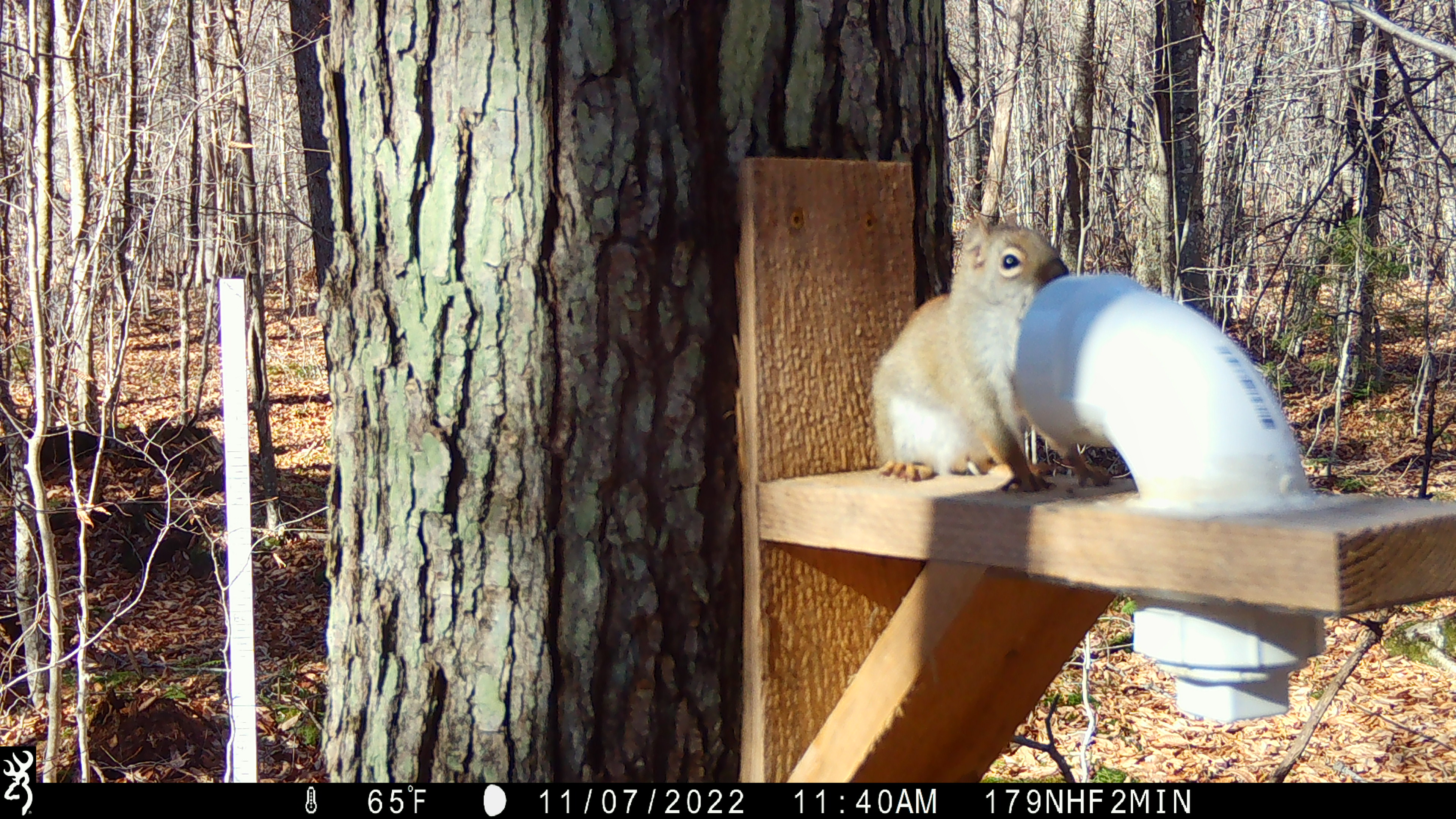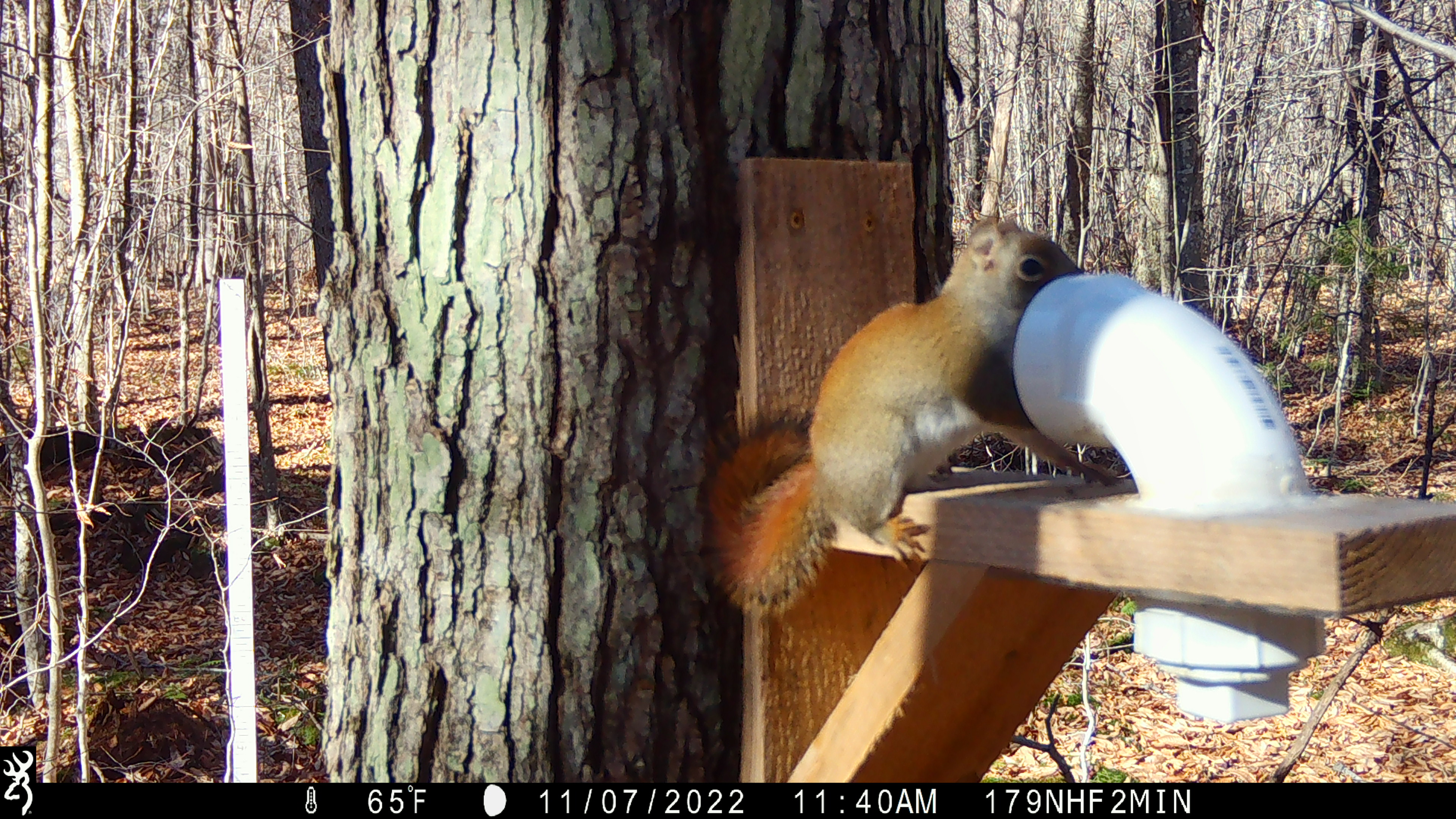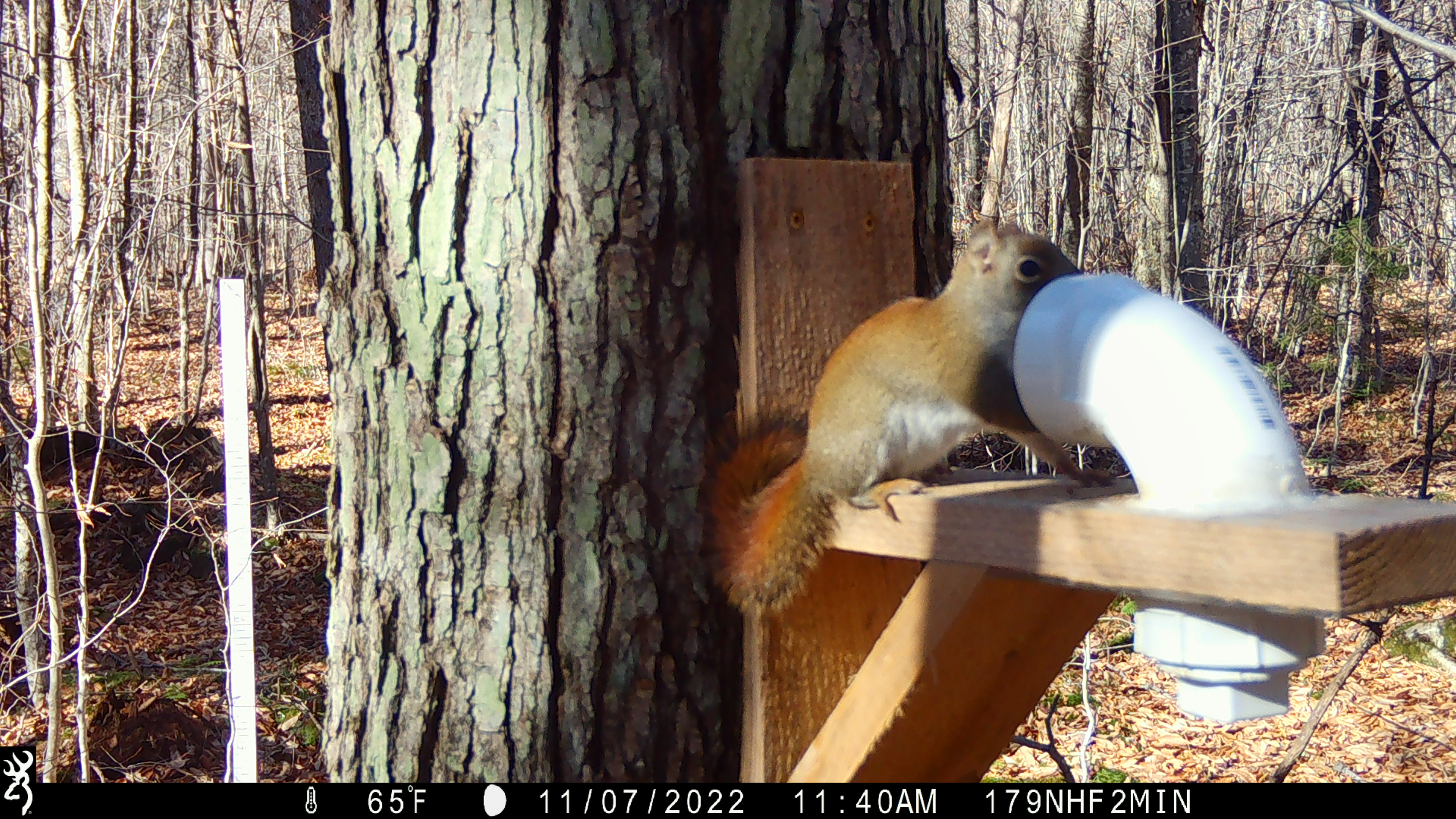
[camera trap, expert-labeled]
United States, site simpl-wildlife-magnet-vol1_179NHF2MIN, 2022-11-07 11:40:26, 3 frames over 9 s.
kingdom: Animalia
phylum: Chordata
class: Mammalia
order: Rodentia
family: Sciuridae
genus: Tamiasciurus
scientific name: Tamiasciurus hudsonicus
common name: red squirrel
Red squirrel (Tamiasciurus hudsonicus).